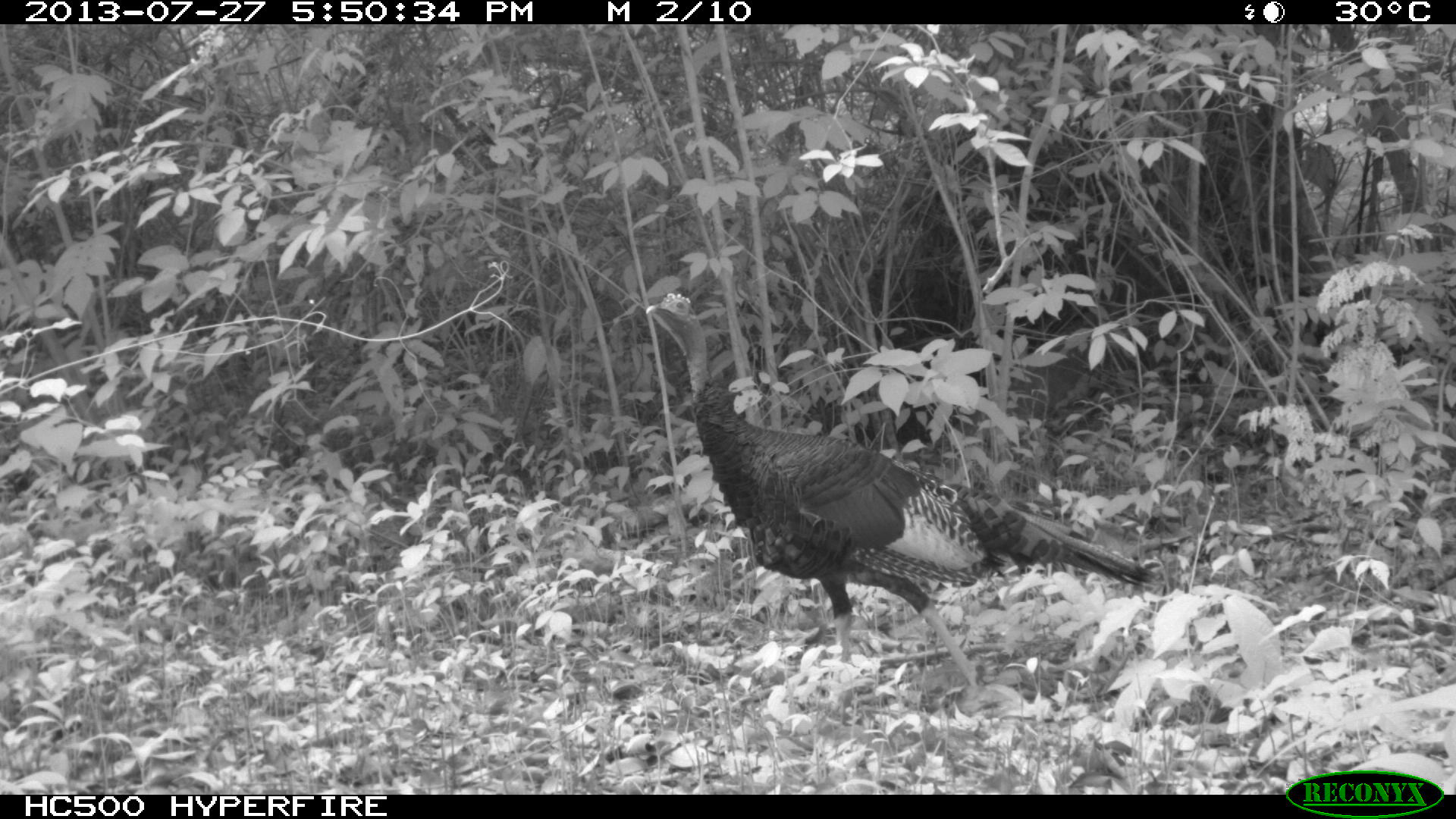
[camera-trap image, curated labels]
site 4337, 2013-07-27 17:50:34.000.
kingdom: Animalia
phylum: Chordata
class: Aves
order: Galliformes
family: Phasianidae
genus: Meleagris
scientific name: Meleagris ocellata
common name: ocellated turkey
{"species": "Meleagris ocellata (ocellated turkey)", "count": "1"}